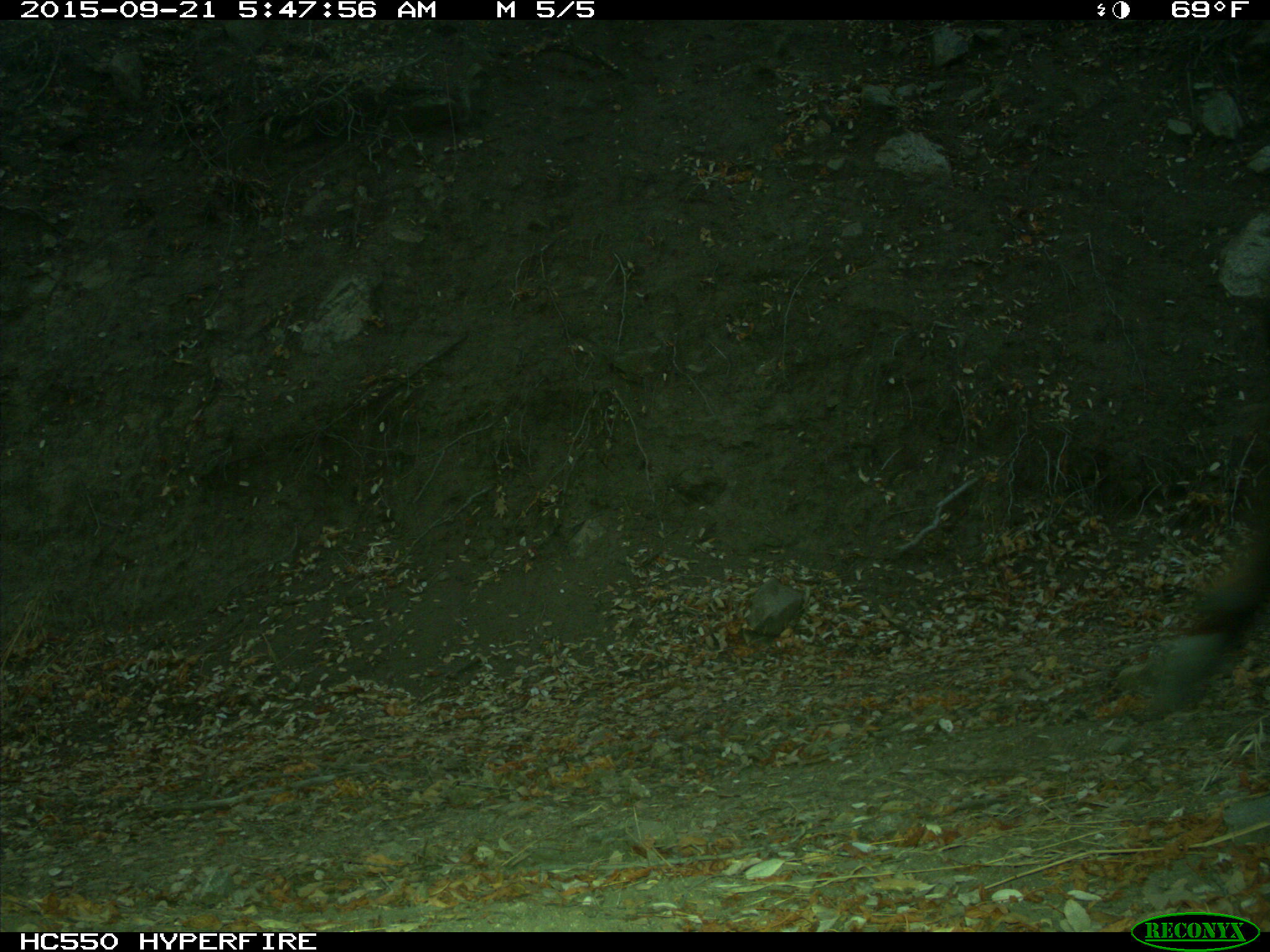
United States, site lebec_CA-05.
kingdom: Animalia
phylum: Chordata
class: Mammalia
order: Artiodactyla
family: Cervidae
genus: Cervus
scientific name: Cervus canadensis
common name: elk